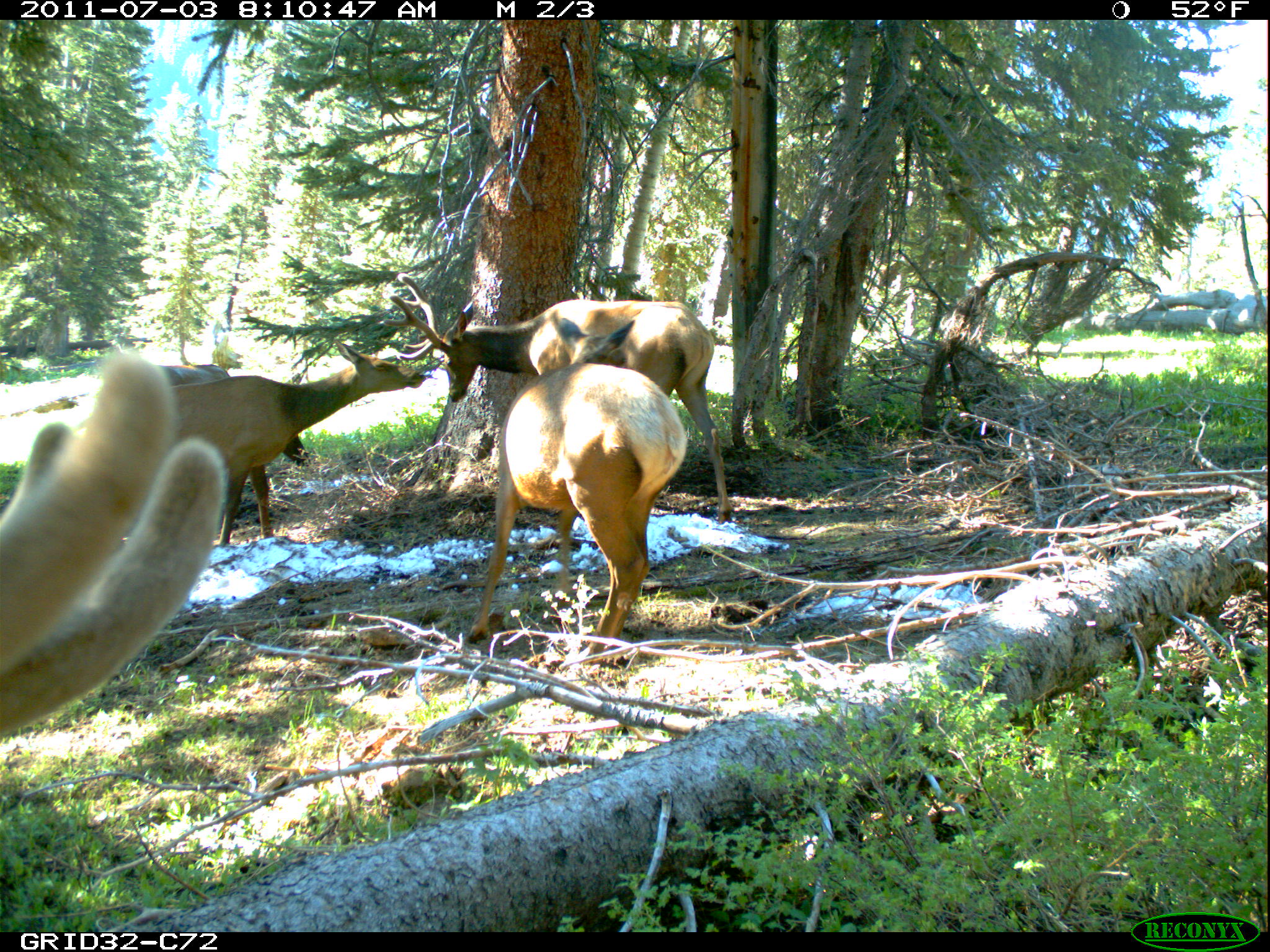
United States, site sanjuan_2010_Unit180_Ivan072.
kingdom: Animalia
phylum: Chordata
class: Mammalia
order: Artiodactyla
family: Cervidae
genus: Cervus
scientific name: Cervus elaphus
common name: red deer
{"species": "Cervus elaphus (red deer)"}